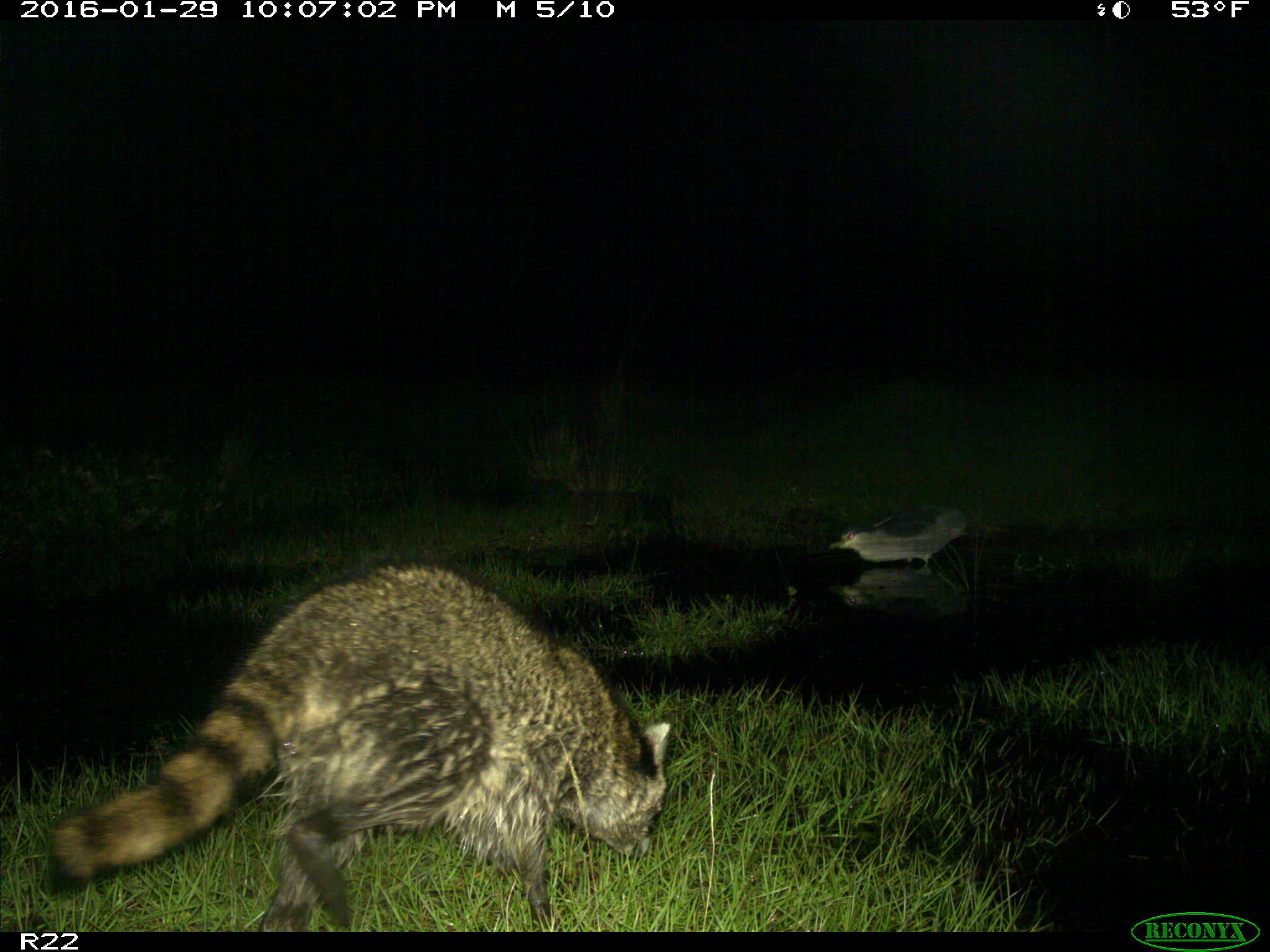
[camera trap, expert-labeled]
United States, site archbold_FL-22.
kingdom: Animalia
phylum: Chordata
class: Mammalia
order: Carnivora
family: Procyonidae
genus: Procyon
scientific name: Procyon lotor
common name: common raccoon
Procyon lotor (common raccoon).